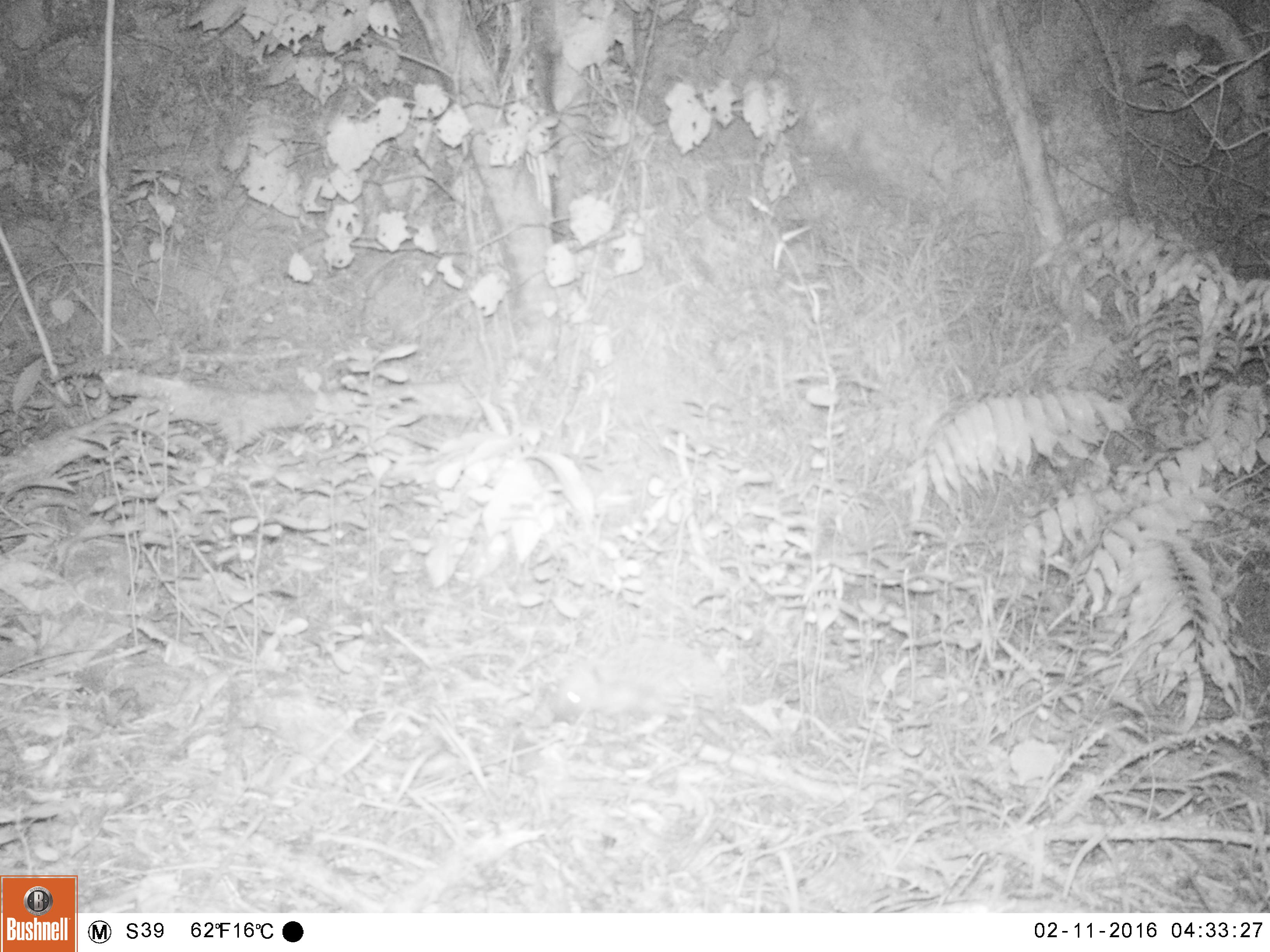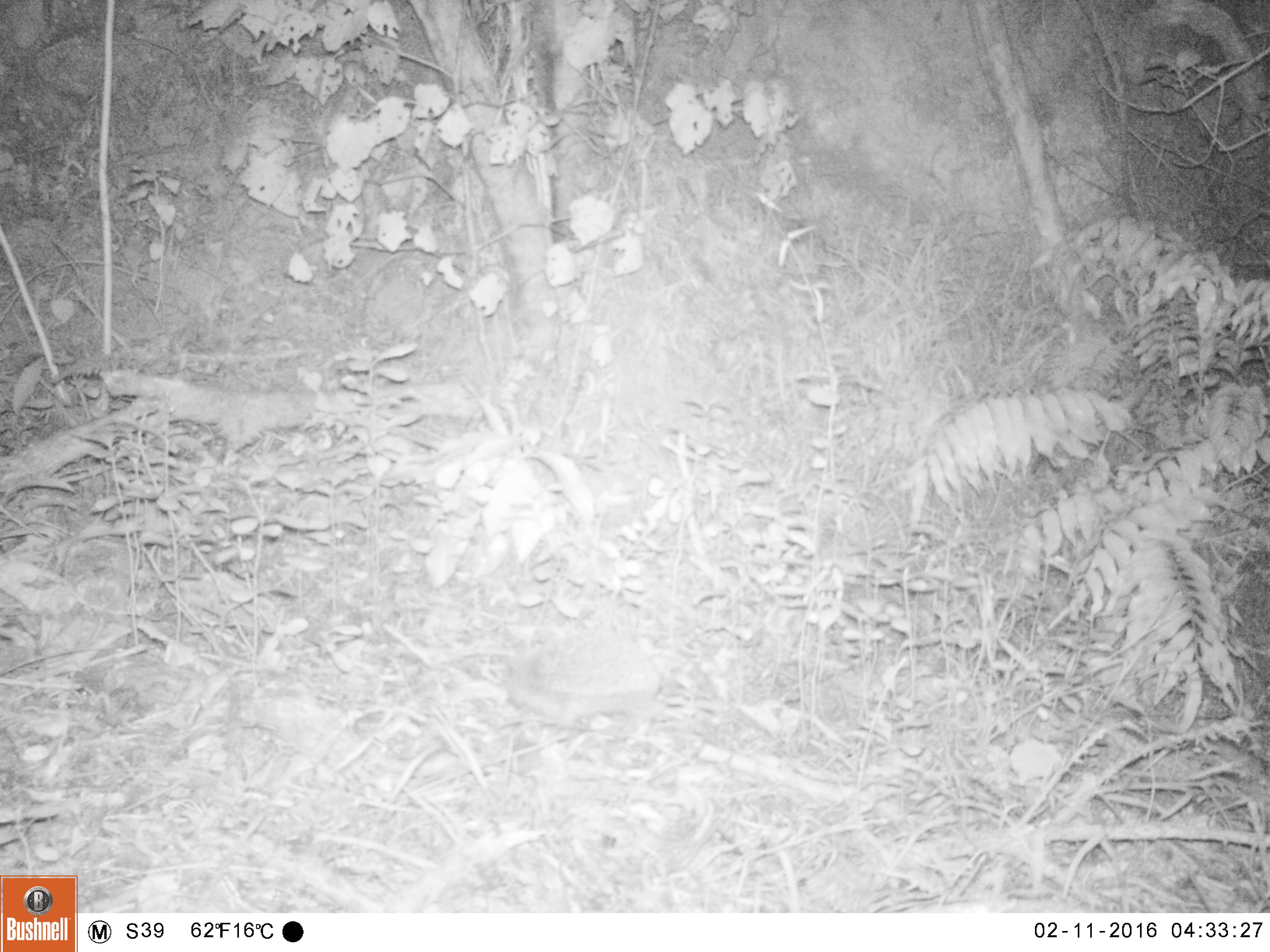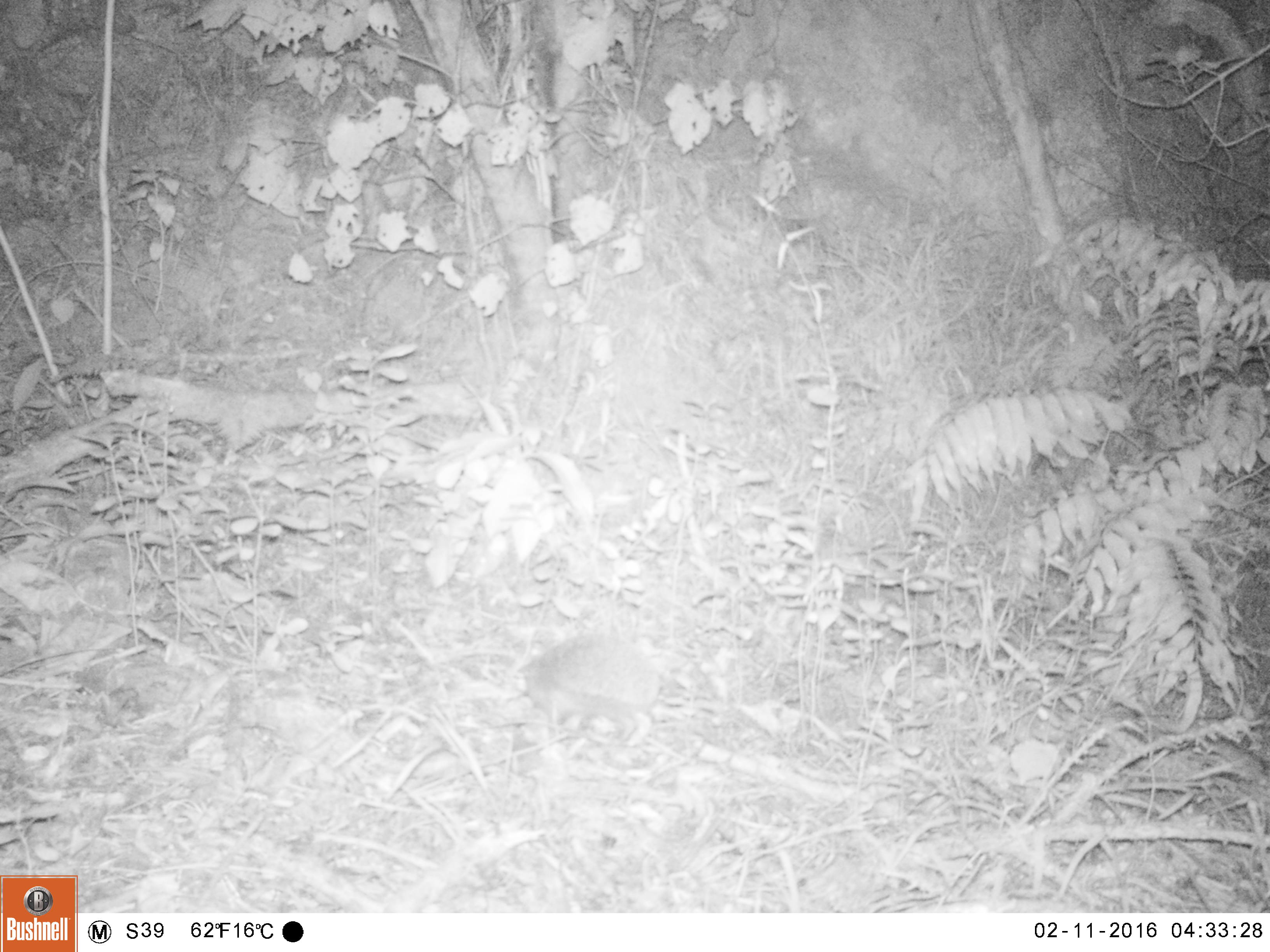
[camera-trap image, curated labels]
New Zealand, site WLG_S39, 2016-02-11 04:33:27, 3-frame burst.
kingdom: Animalia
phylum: Chordata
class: Mammalia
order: Eulipotyphla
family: Erinaceidae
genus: Erinaceus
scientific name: Erinaceus europaeus europaeus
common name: european hedgehog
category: hedgehog